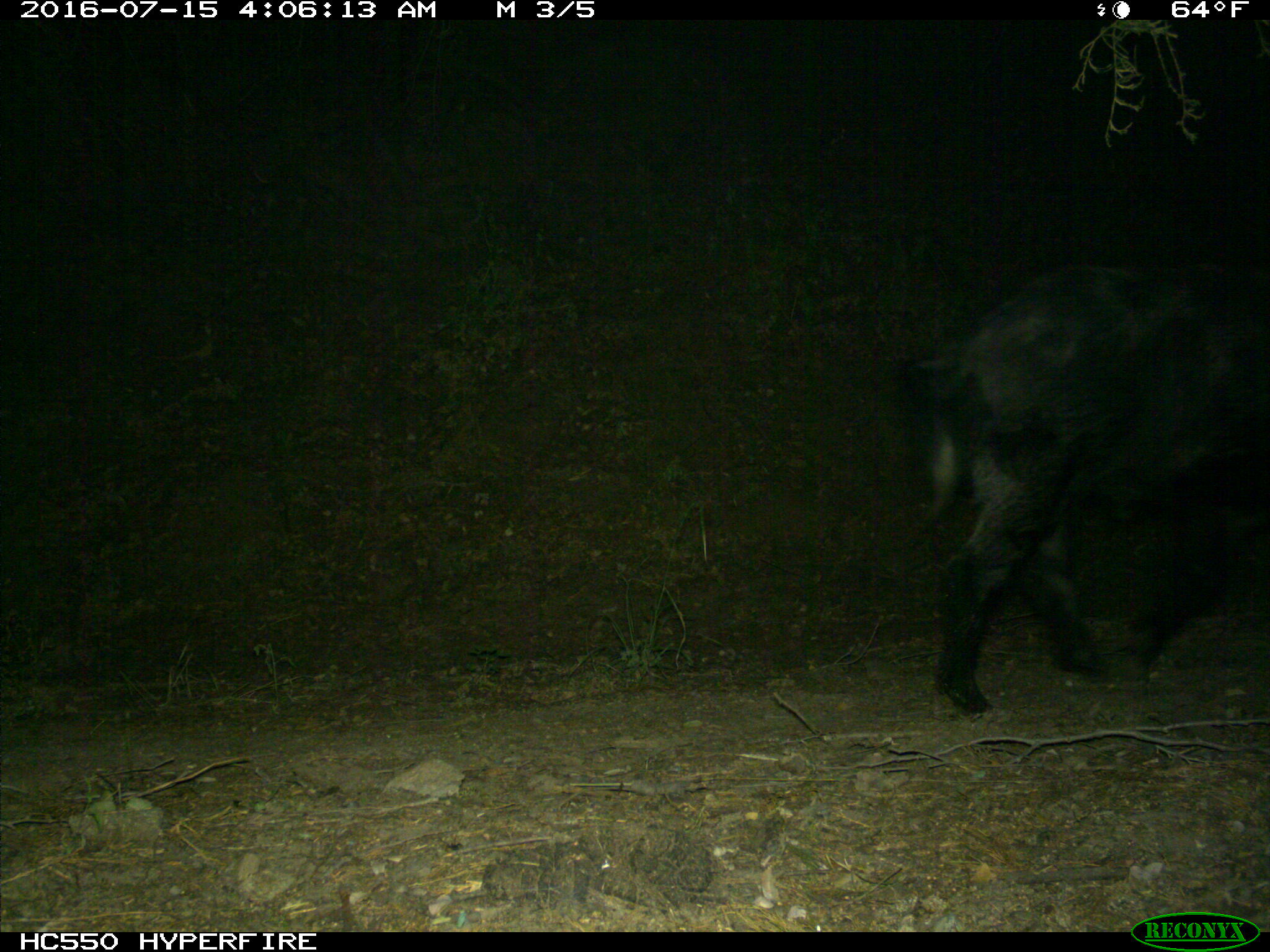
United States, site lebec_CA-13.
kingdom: Animalia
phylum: Chordata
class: Mammalia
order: Artiodactyla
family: Suidae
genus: Sus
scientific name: Sus scrofa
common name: wild boar